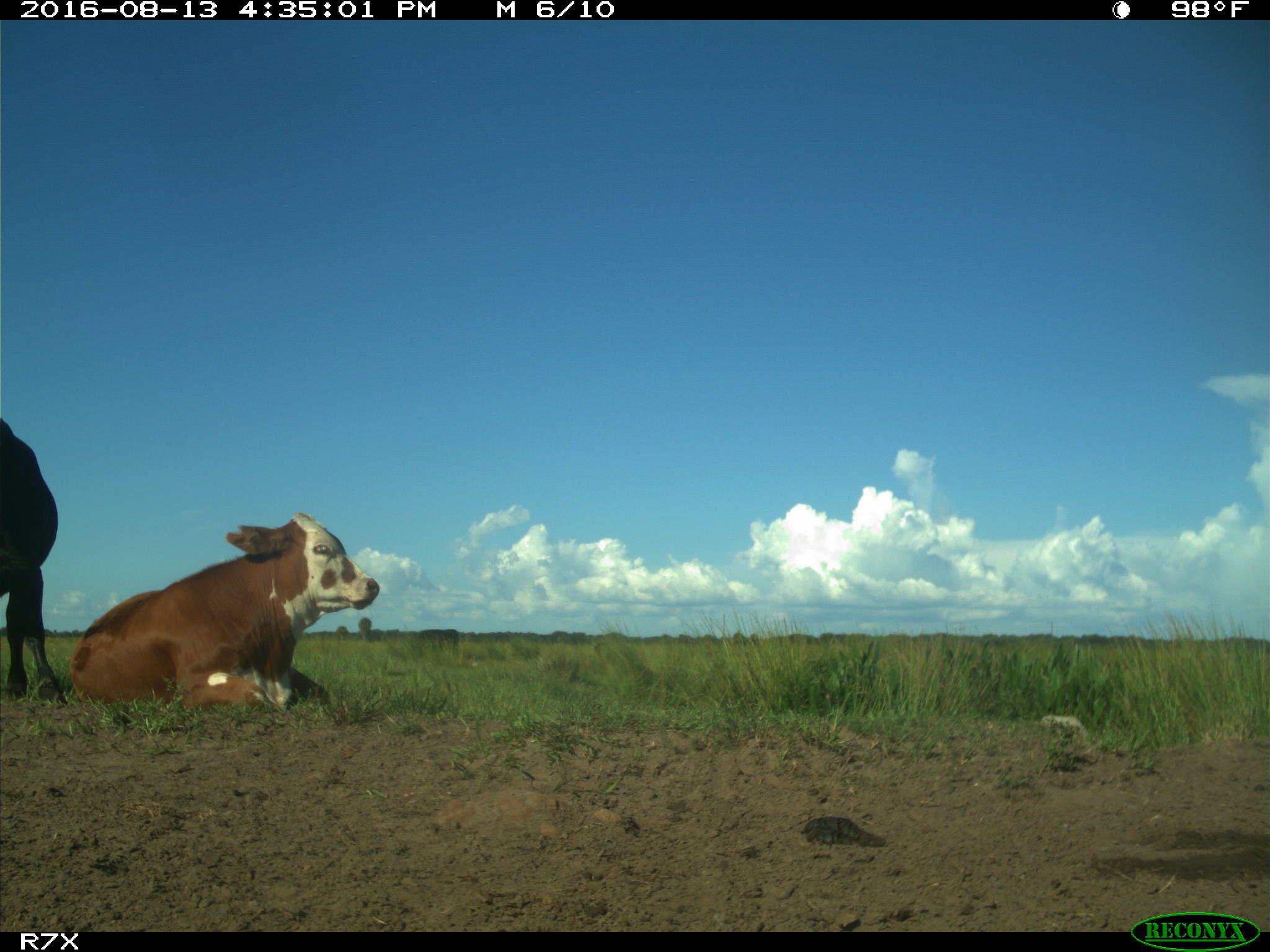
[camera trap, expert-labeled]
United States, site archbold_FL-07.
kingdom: Animalia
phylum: Chordata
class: Mammalia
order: Artiodactyla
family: Bovidae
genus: Bos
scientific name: Bos taurus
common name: domestic cow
Bos taurus (domestic cow).